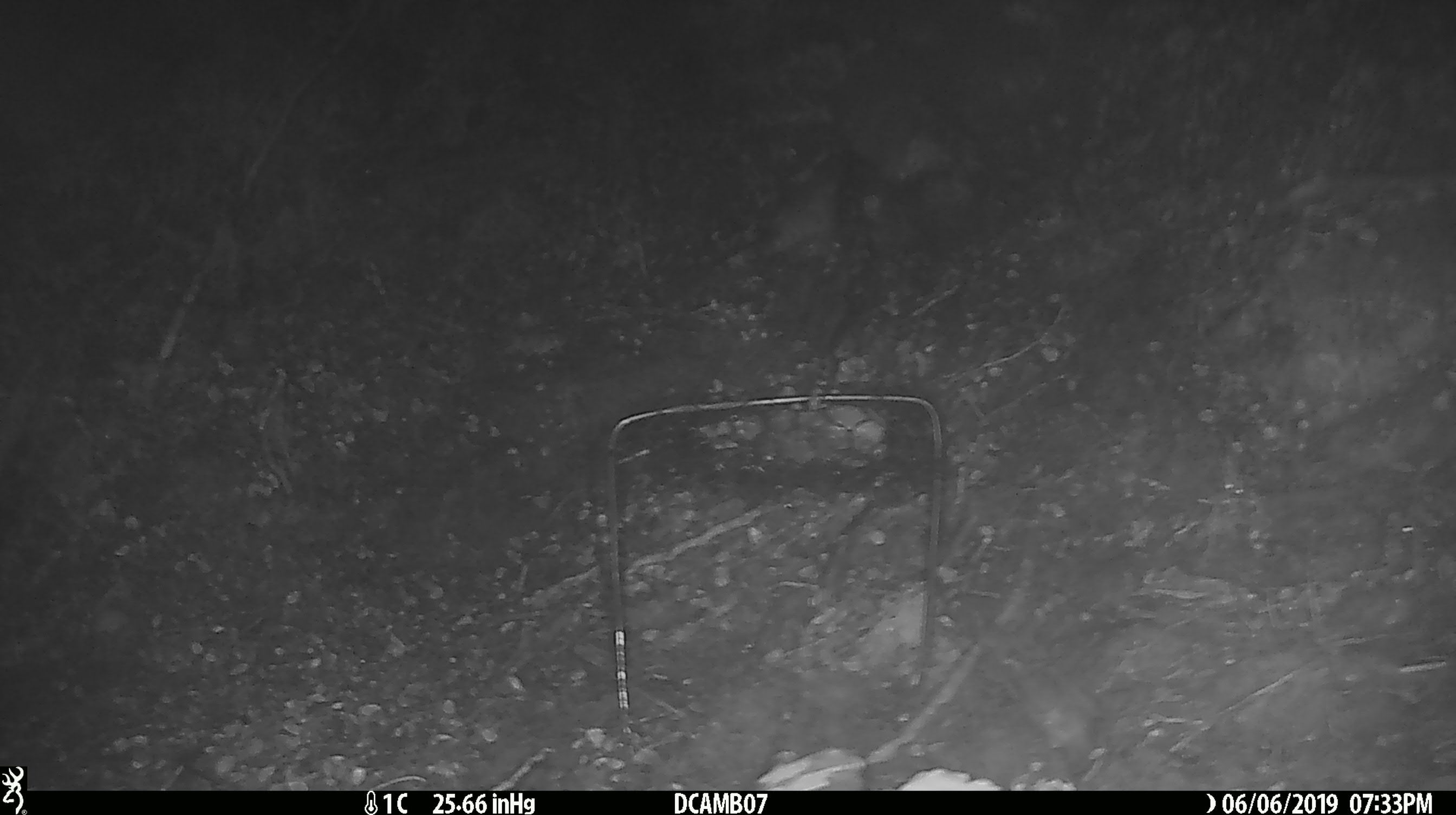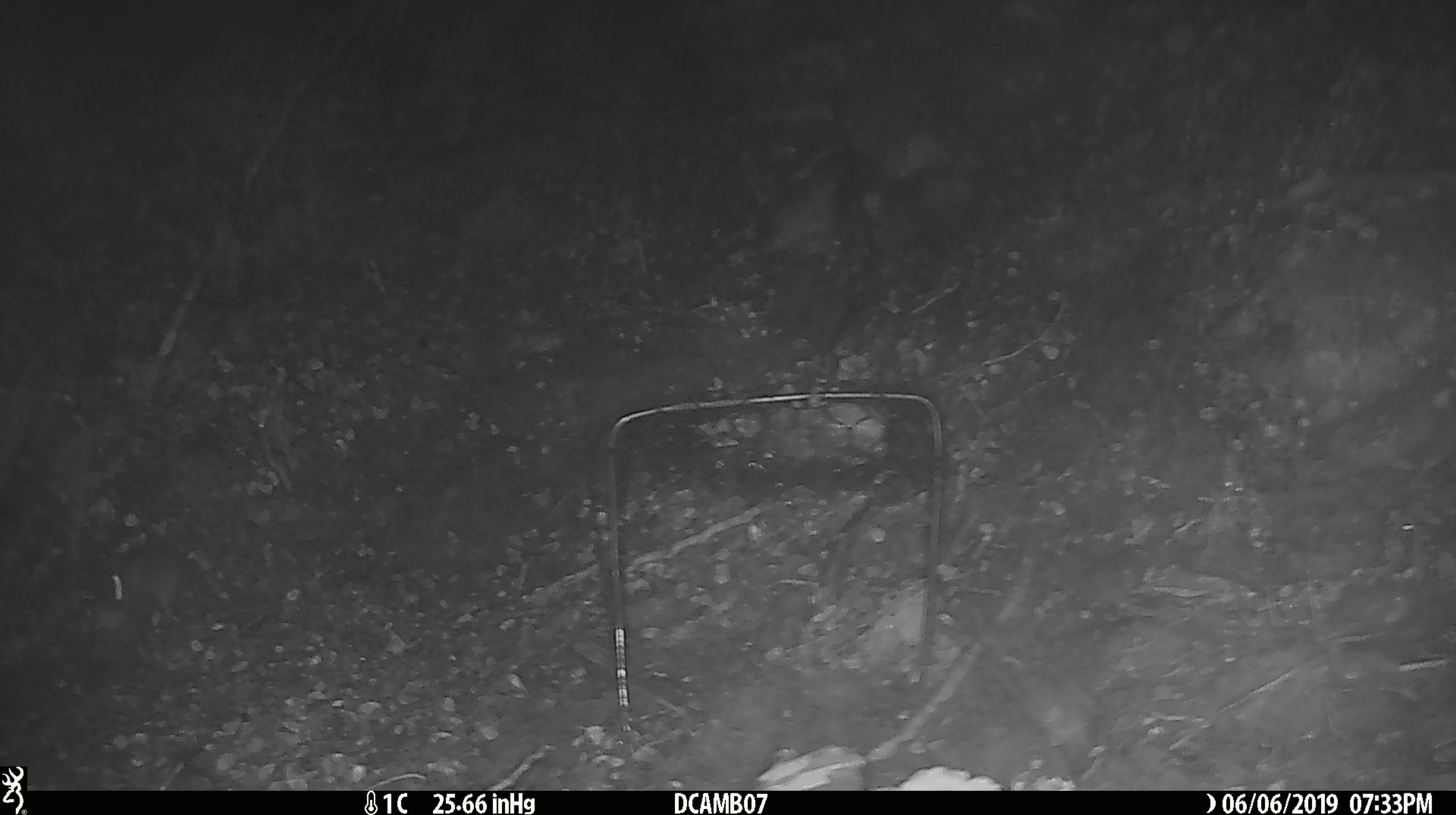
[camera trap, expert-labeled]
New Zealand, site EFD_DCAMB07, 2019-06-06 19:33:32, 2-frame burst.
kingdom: Animalia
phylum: Chordata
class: Mammalia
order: Rodentia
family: Muridae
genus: Mus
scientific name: Mus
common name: mouse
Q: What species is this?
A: Mouse (Mus).